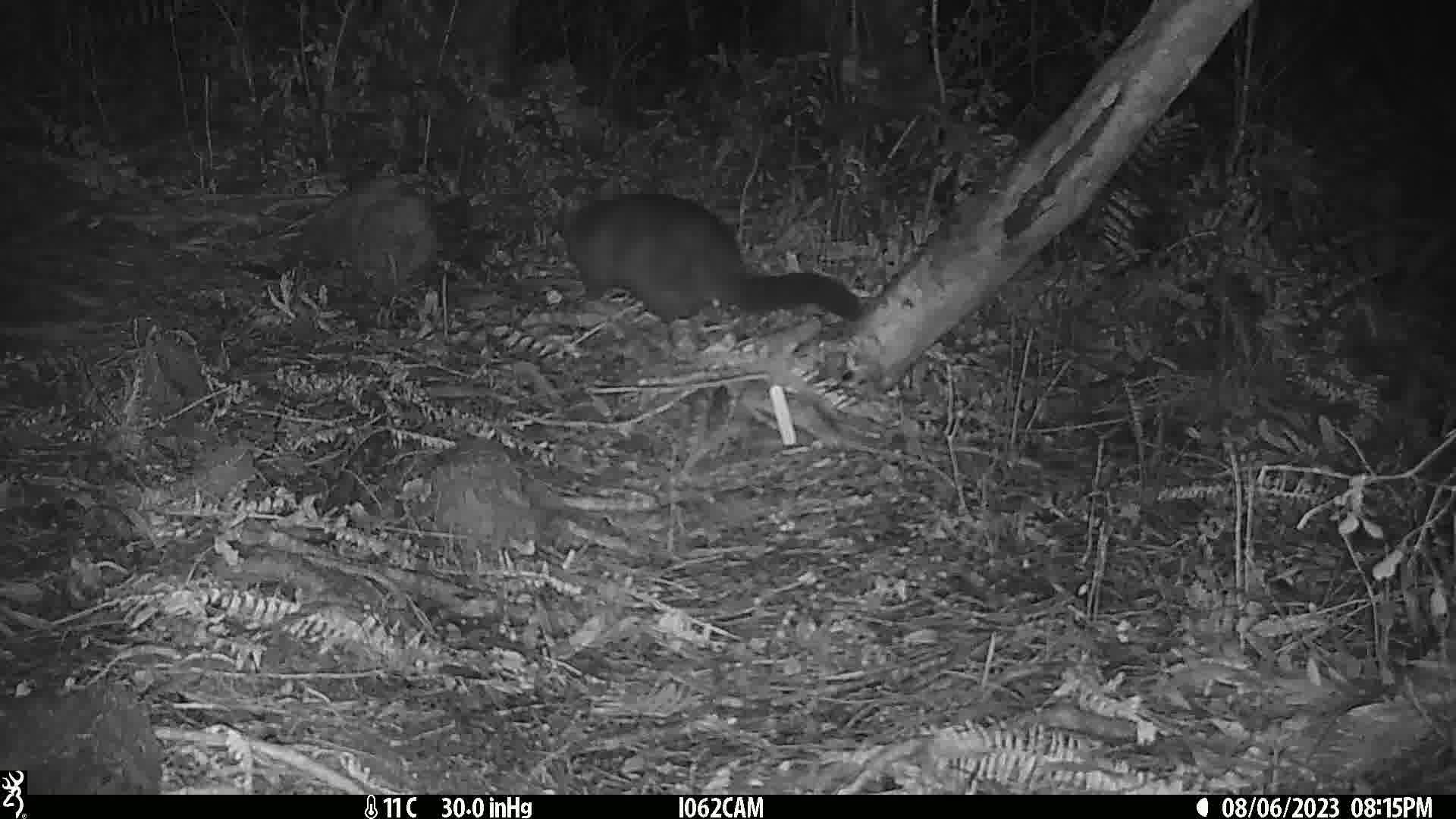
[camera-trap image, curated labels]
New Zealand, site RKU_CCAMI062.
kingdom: Animalia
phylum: Chordata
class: Mammalia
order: Diprotodontia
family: Phalangeridae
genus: Trichosurus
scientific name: Trichosurus vulpecula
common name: common brushtail possum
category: possum